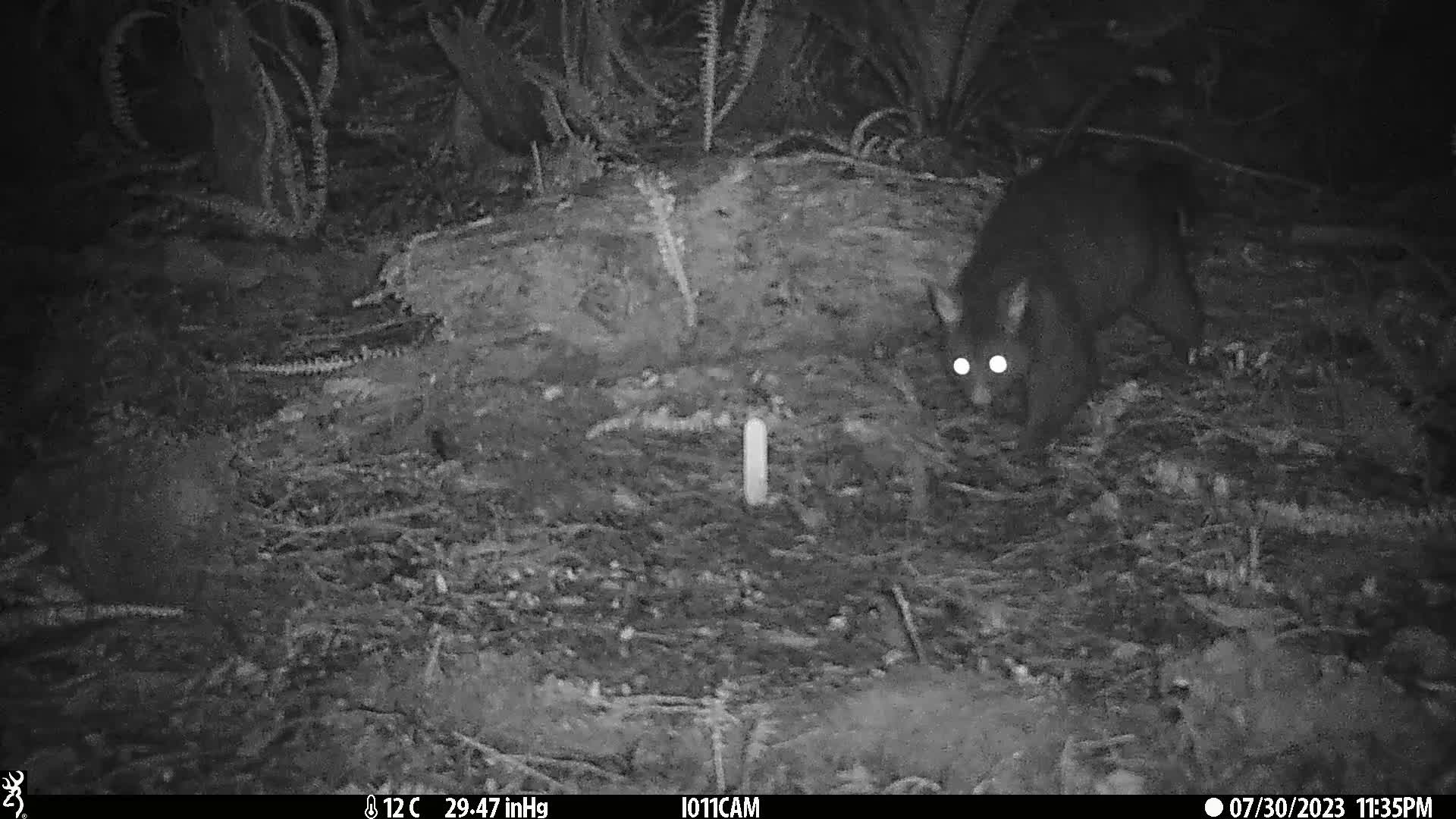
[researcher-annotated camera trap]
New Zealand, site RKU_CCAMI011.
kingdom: Animalia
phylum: Chordata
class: Mammalia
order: Diprotodontia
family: Phalangeridae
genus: Trichosurus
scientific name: Trichosurus vulpecula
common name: common brushtail possum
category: possum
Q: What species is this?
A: Possum (common brushtail possum) (Trichosurus vulpecula).